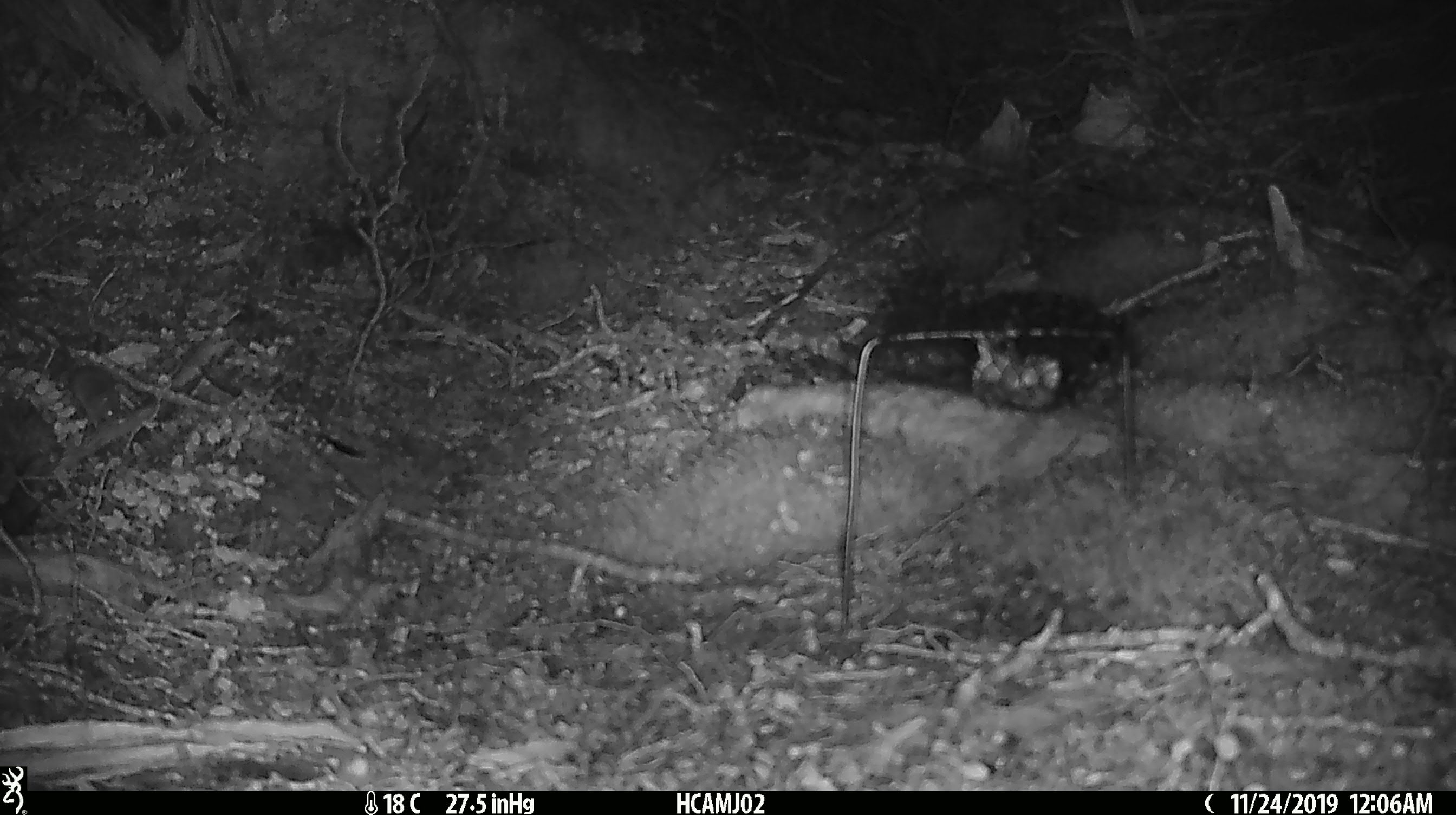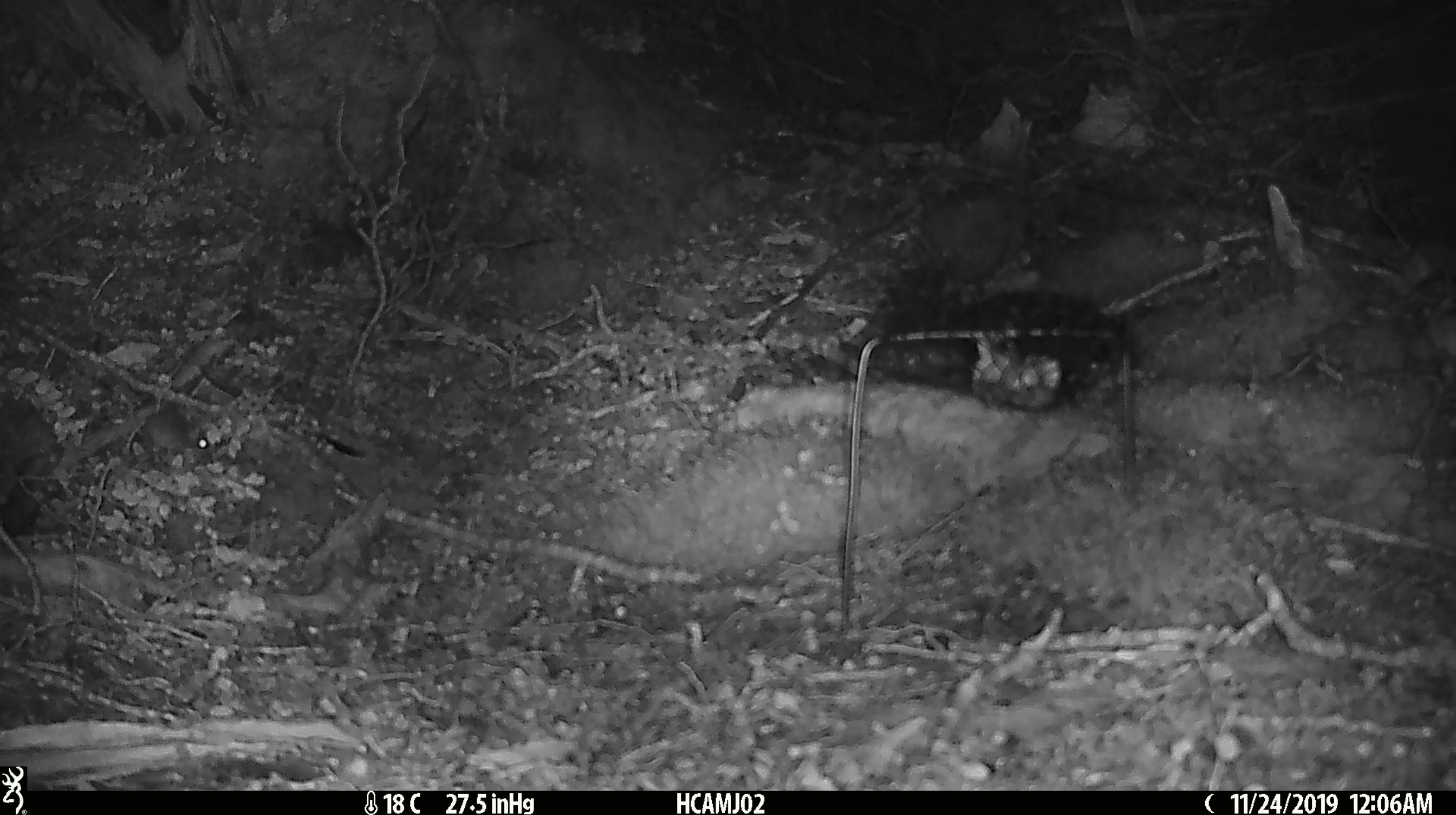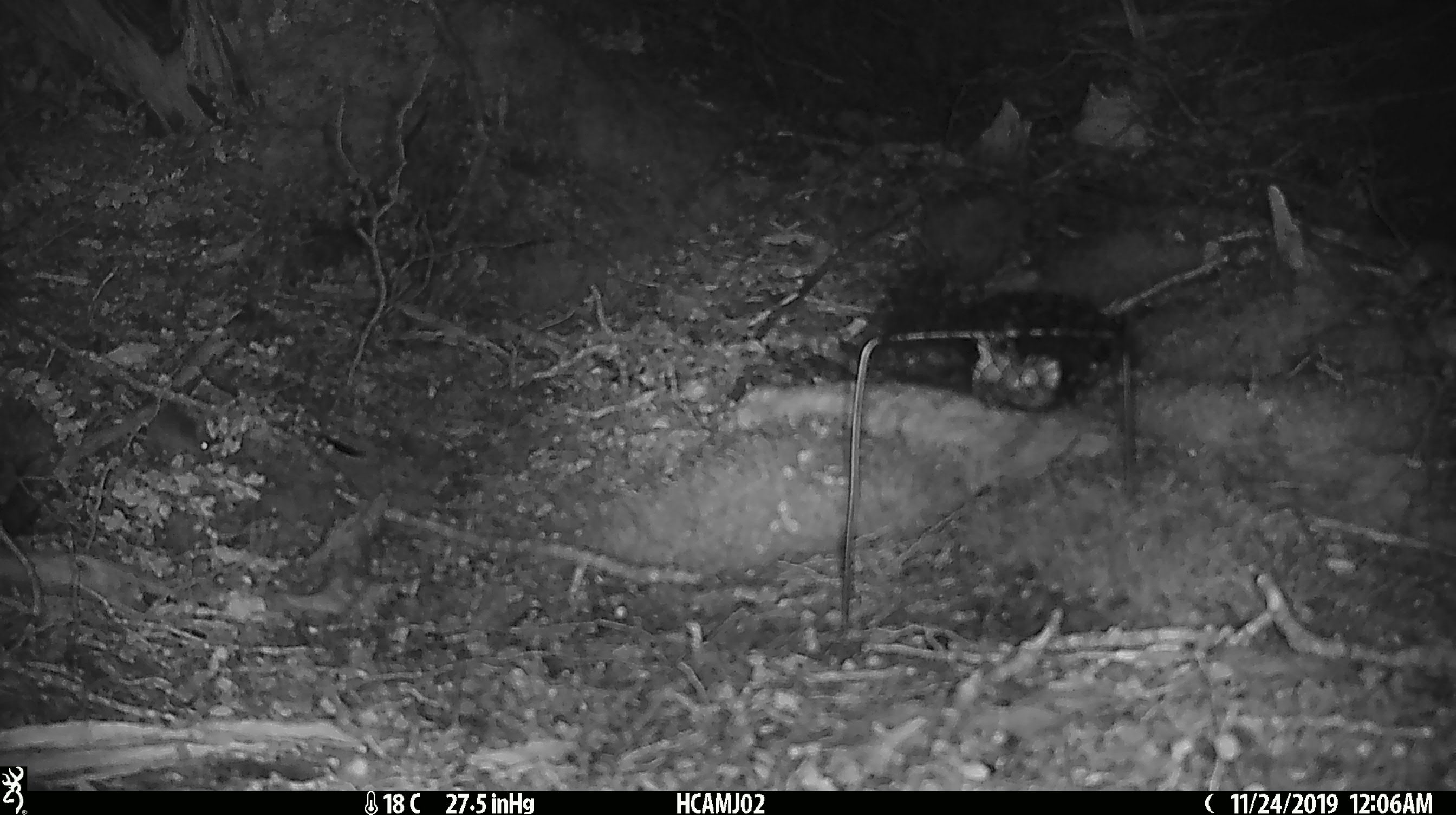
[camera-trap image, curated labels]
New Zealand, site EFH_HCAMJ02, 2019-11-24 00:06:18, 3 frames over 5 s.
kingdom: Animalia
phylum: Chordata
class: Mammalia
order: Rodentia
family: Muridae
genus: Mus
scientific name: Mus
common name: mouse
Mouse (Mus).